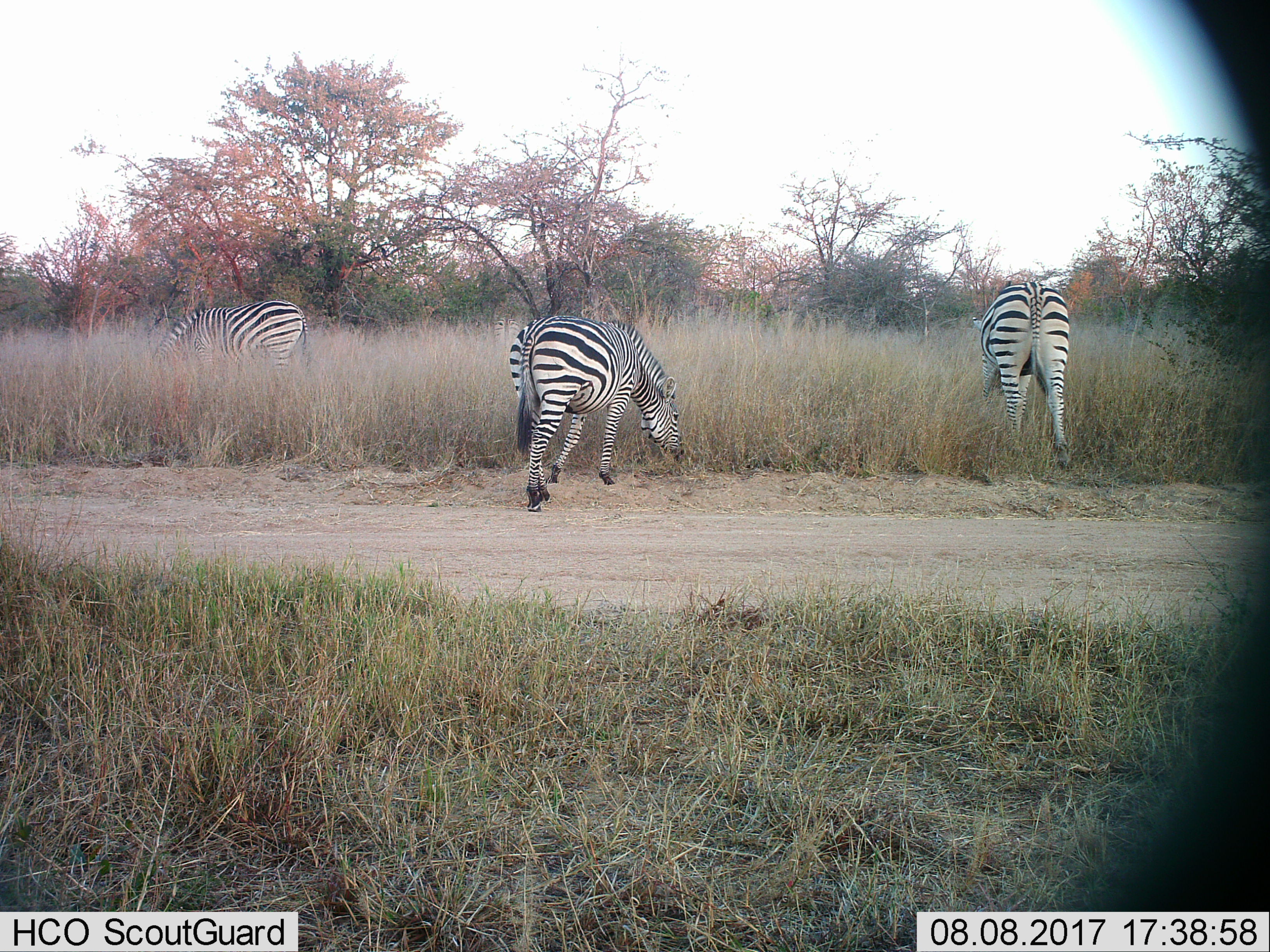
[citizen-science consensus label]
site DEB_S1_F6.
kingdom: Animalia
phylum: Chordata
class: Mammalia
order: Perissodactyla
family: Equidae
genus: Equus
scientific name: Equus quagga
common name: plains zebra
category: zebraplains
Zebraplains (plains zebra) (Equus quagga), count 3. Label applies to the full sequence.